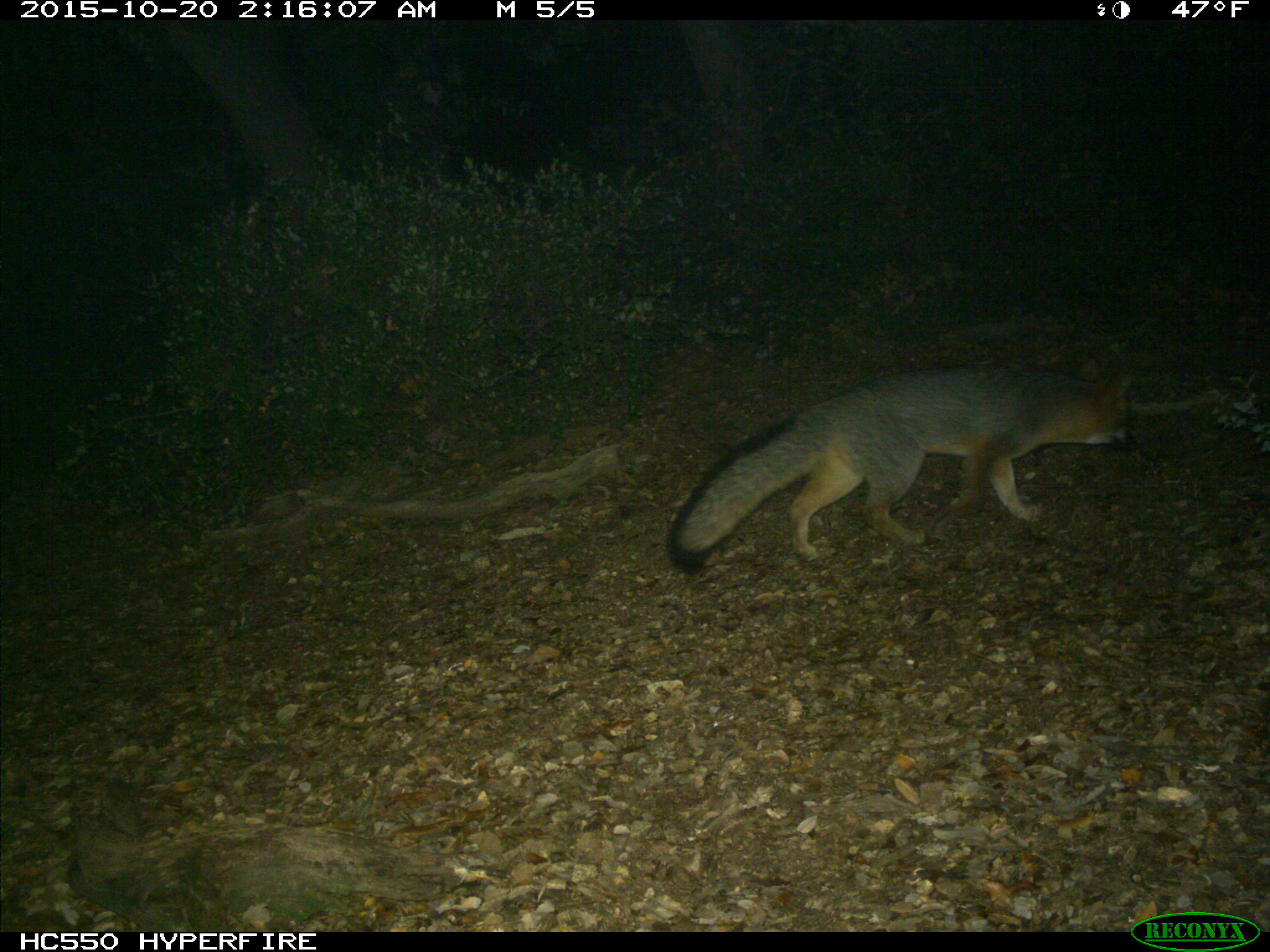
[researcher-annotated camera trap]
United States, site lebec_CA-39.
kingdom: Animalia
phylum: Chordata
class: Mammalia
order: Carnivora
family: Canidae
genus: Urocyon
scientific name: Urocyon cinereoargenteus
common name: gray fox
Urocyon cinereoargenteus (gray fox).